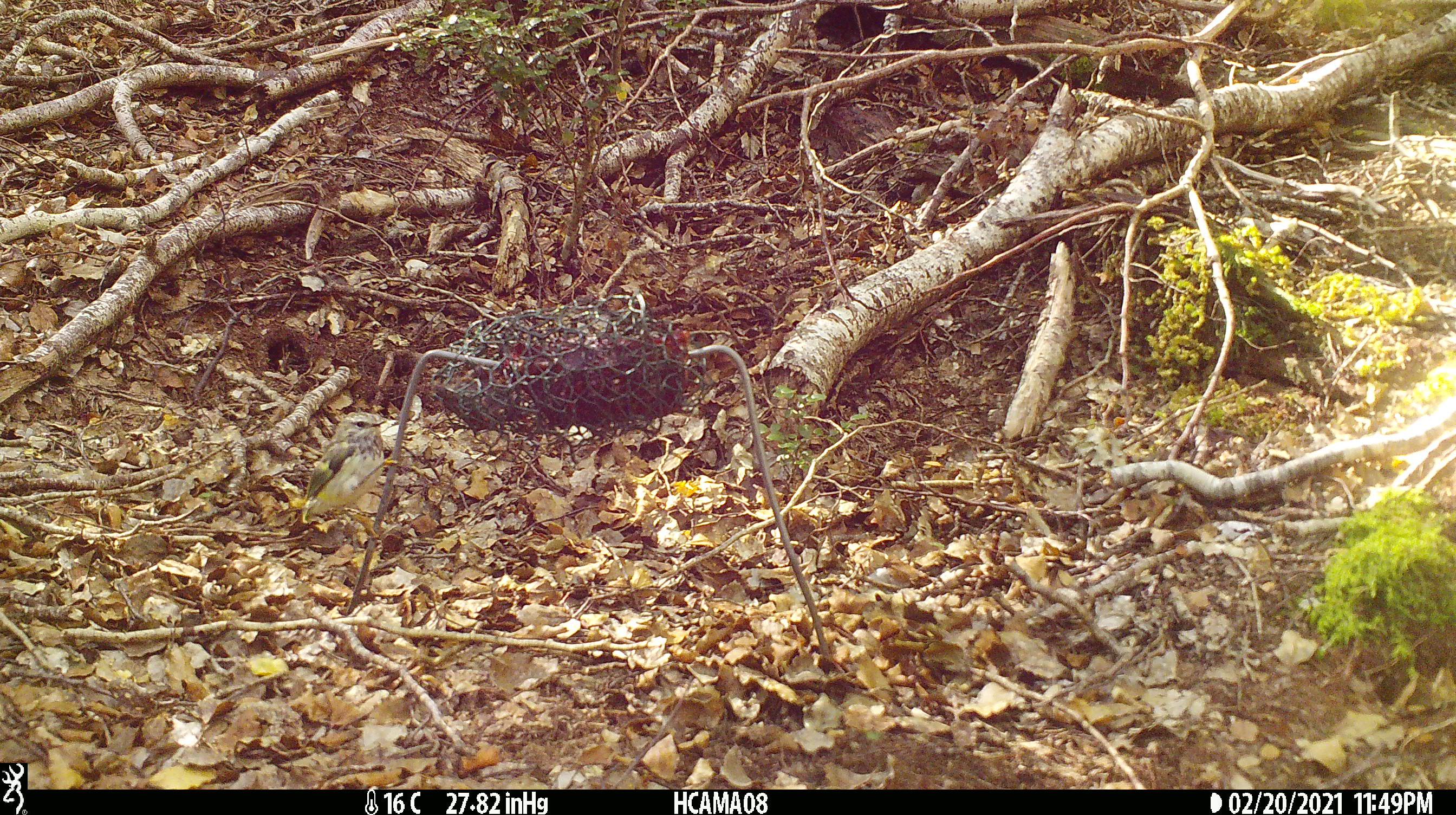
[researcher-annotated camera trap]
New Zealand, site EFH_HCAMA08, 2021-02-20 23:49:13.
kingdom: Animalia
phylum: Chordata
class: Aves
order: Passeriformes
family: Acanthisittidae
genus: Acanthisitta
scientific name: Acanthisitta chloris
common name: rifleman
Rifleman (Acanthisitta chloris).